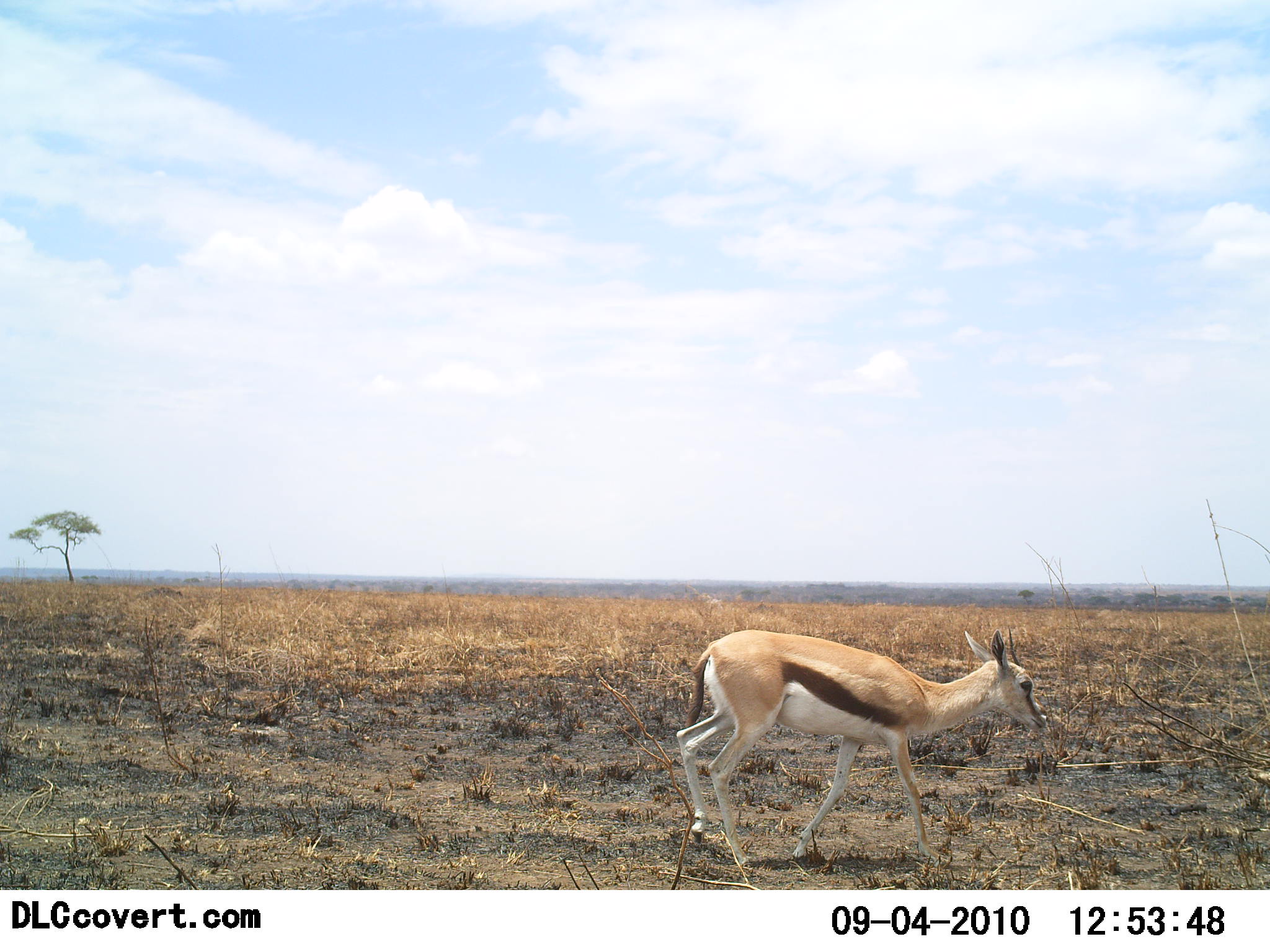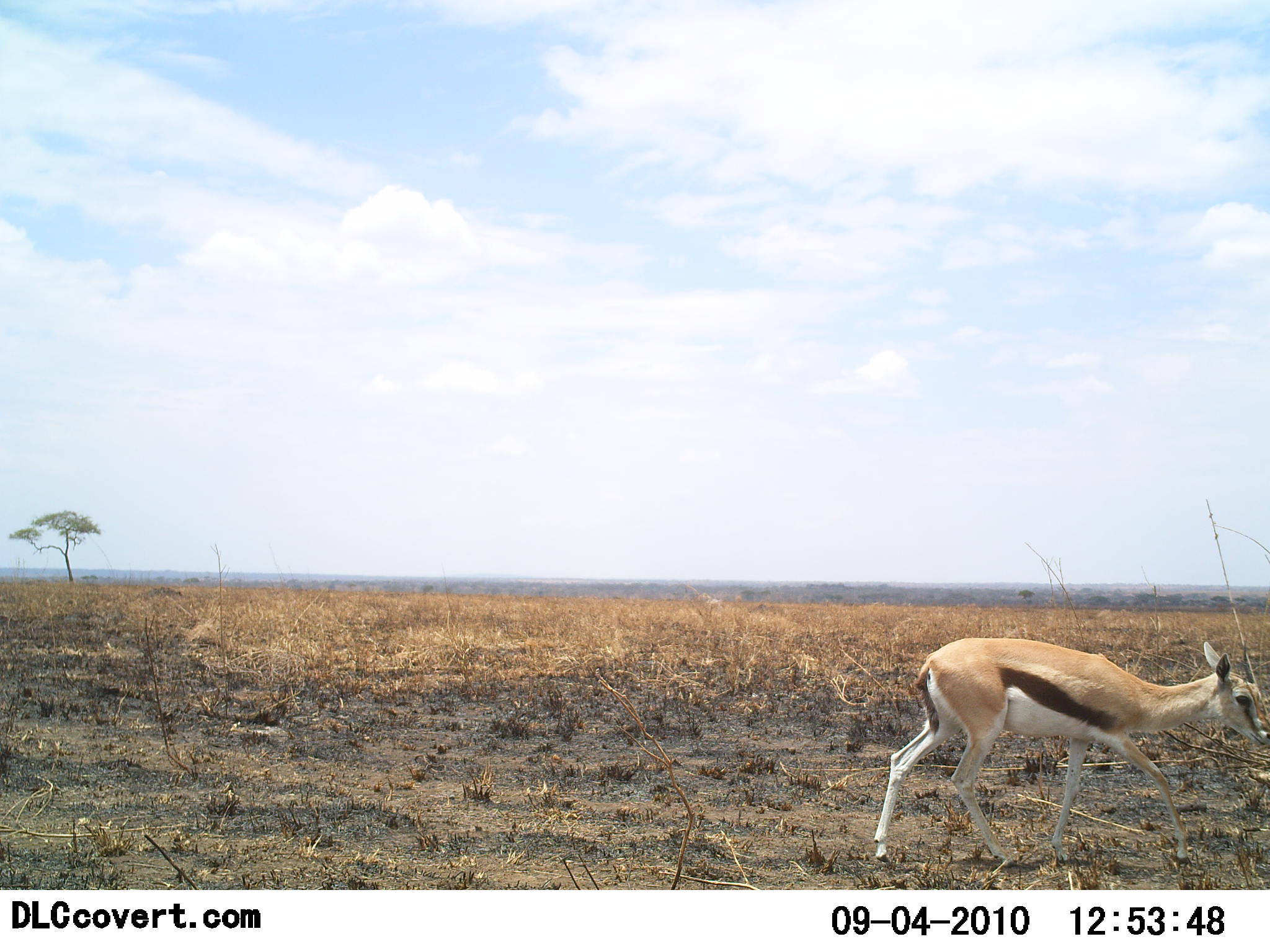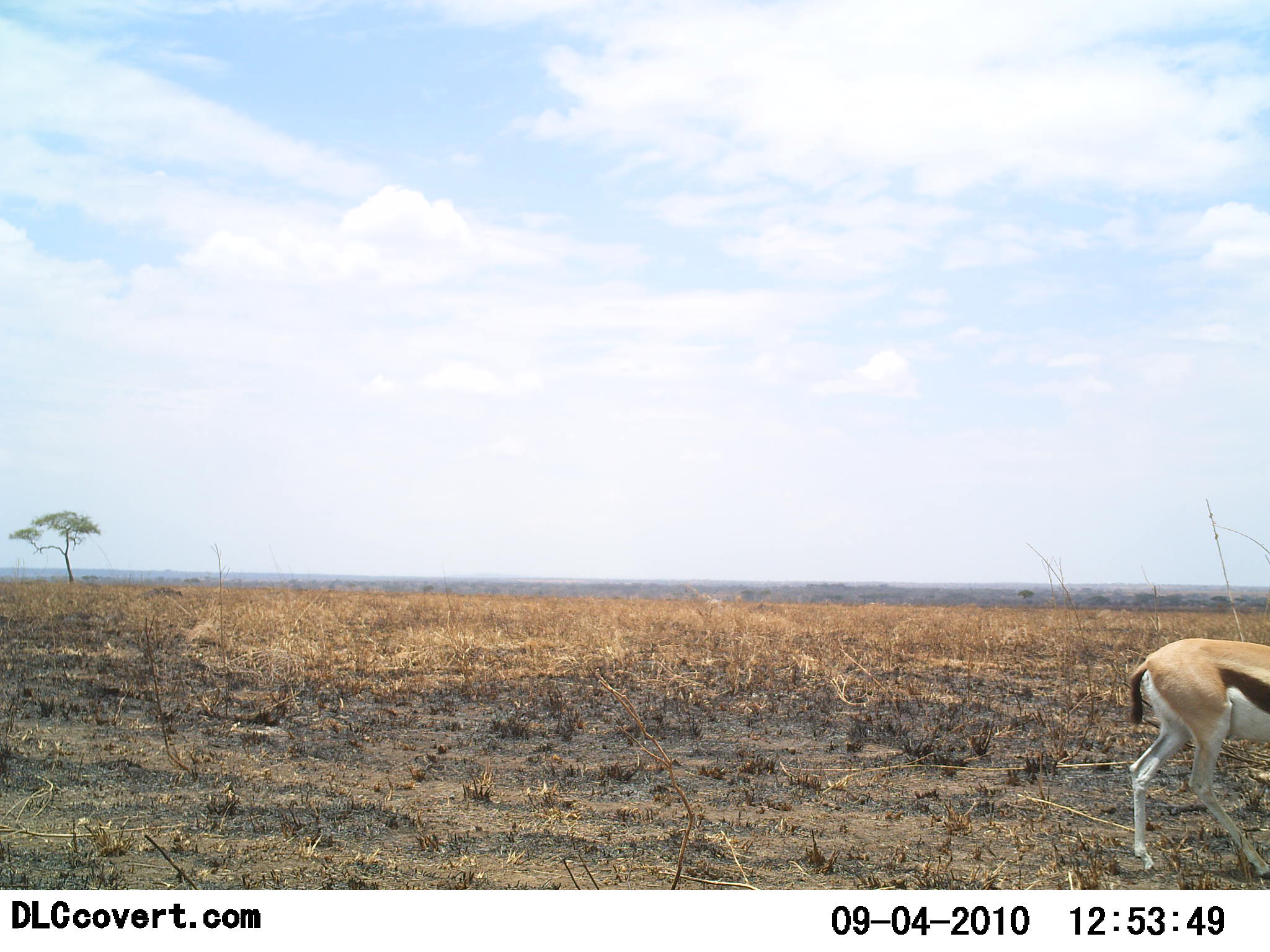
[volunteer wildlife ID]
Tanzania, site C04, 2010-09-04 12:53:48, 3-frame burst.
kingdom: Animalia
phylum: Chordata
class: Mammalia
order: Artiodactyla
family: Bovidae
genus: Eudorcas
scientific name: Eudorcas thomsonii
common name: thomson's gazelle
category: gazellethomsons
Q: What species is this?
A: Gazellethomsons (thomson's gazelle) (Eudorcas thomsonii).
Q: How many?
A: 1.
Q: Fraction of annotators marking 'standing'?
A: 17%.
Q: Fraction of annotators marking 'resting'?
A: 0%.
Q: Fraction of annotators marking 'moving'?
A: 100%.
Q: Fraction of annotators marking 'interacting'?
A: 0%.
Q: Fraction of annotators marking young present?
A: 17%.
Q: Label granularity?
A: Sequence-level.